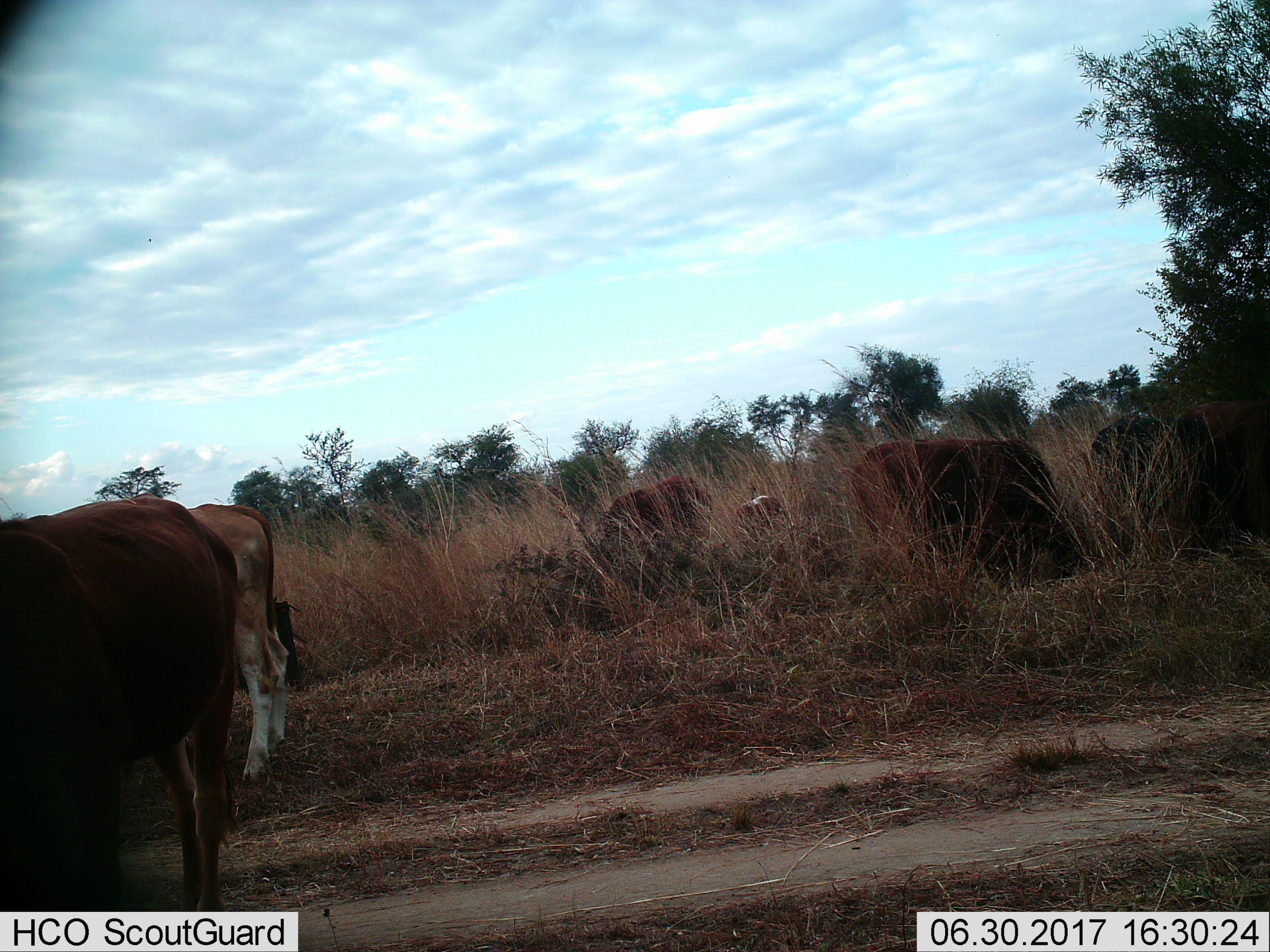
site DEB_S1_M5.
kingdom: Animalia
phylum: Chordata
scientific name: Vertebrata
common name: domestic animal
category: domesticanimal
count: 7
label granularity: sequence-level